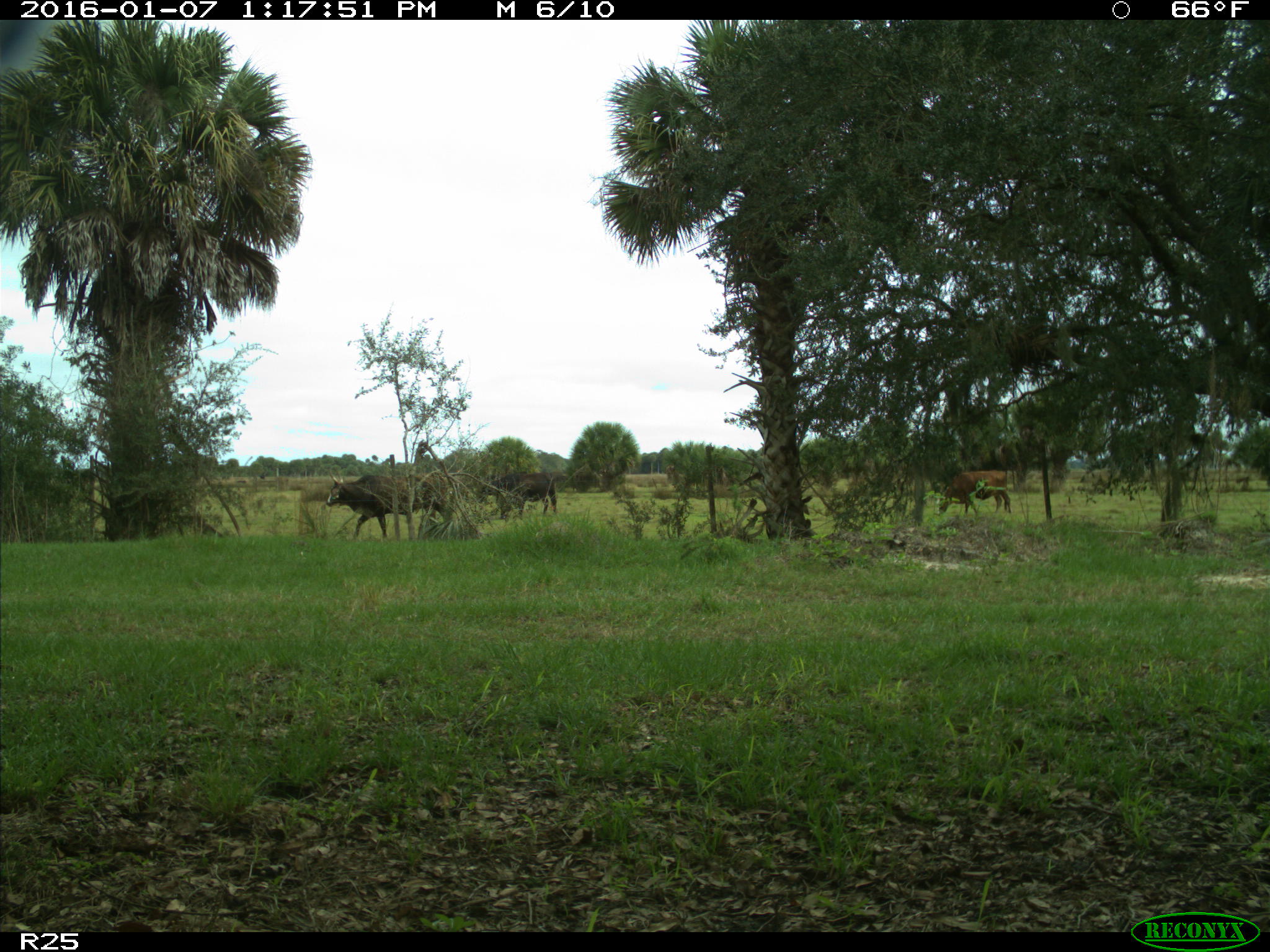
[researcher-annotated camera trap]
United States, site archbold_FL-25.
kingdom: Animalia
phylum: Chordata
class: Mammalia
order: Artiodactyla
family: Bovidae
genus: Bos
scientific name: Bos taurus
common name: domestic cow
Bos taurus (domestic cow).